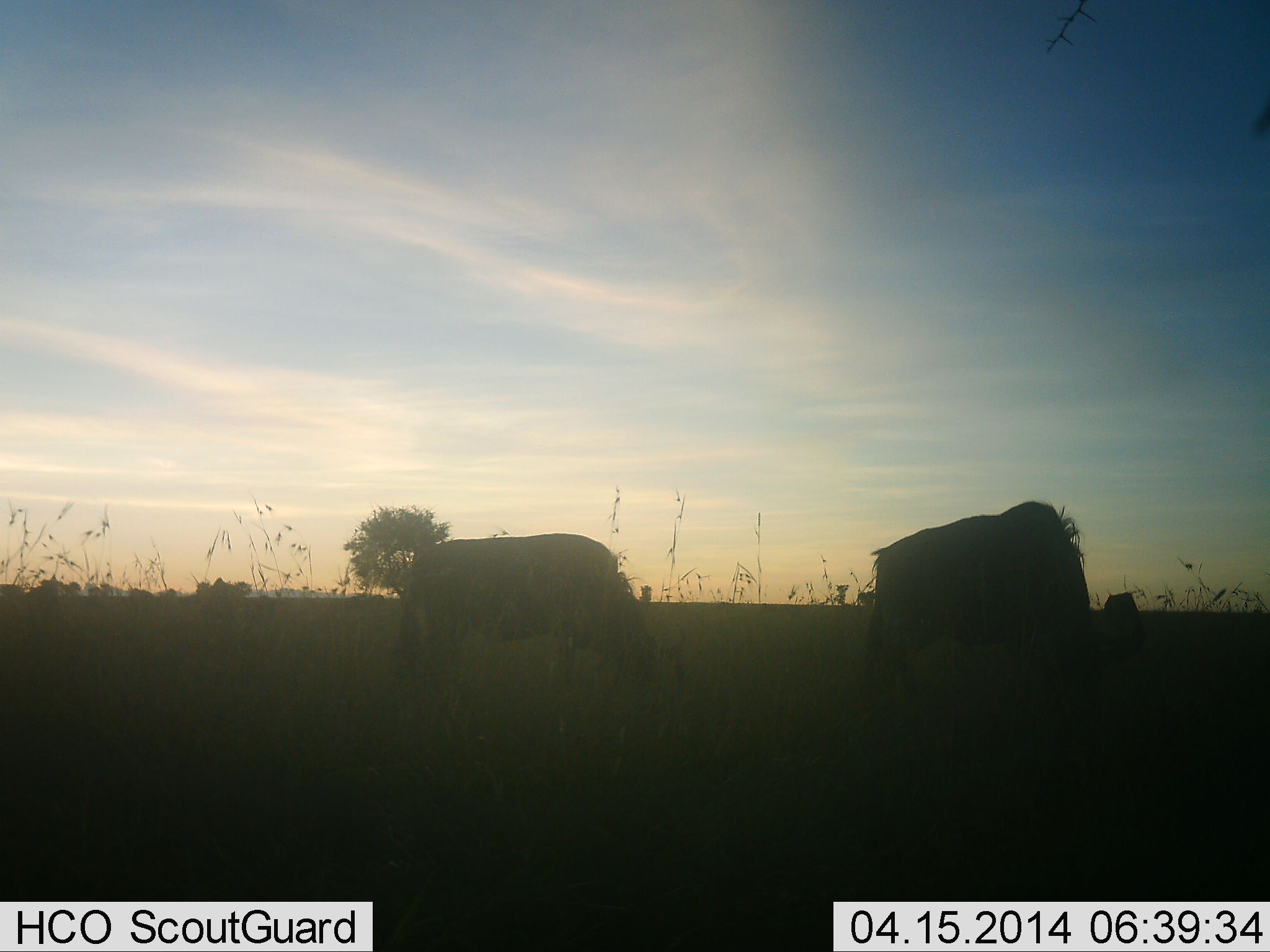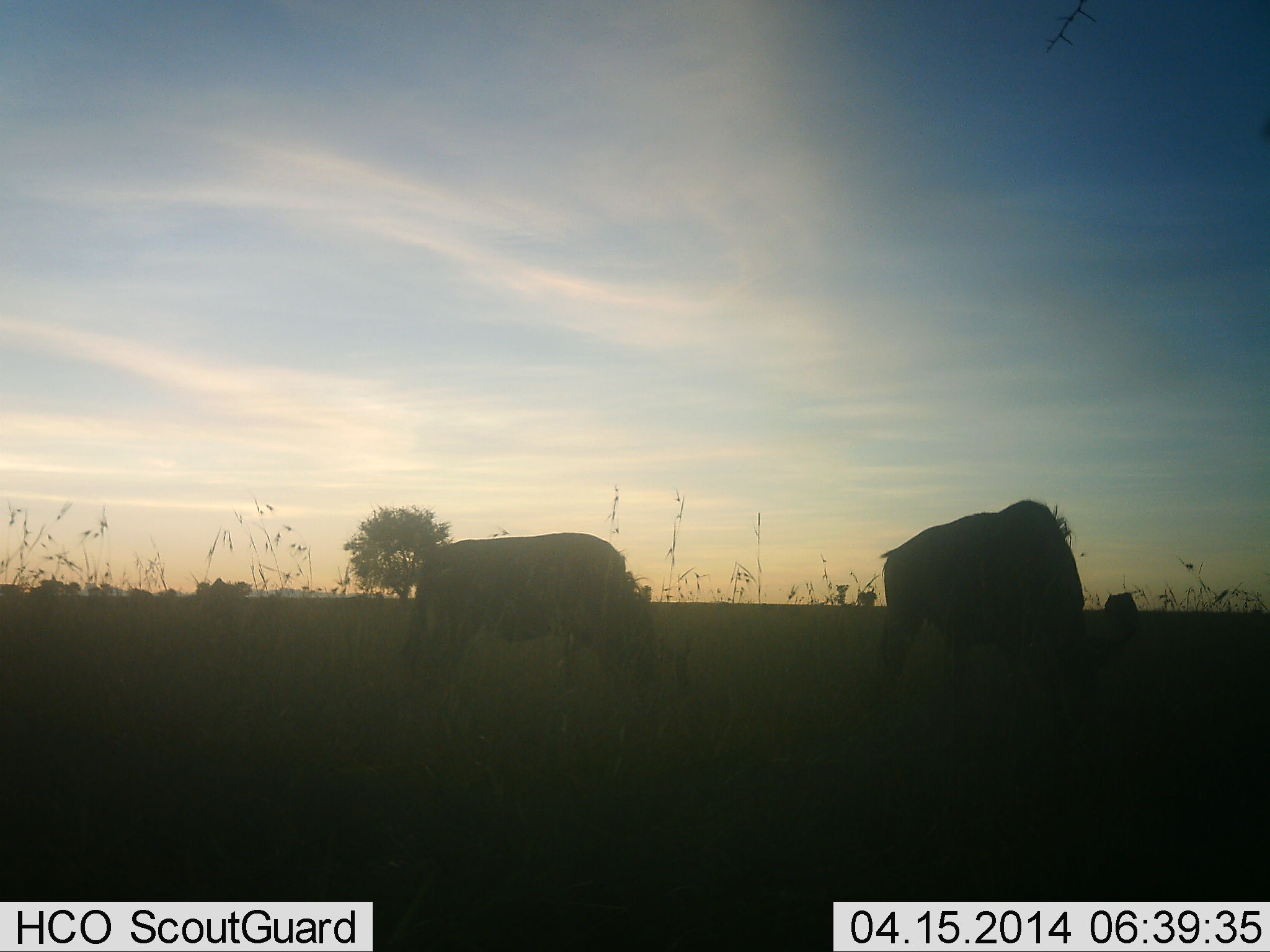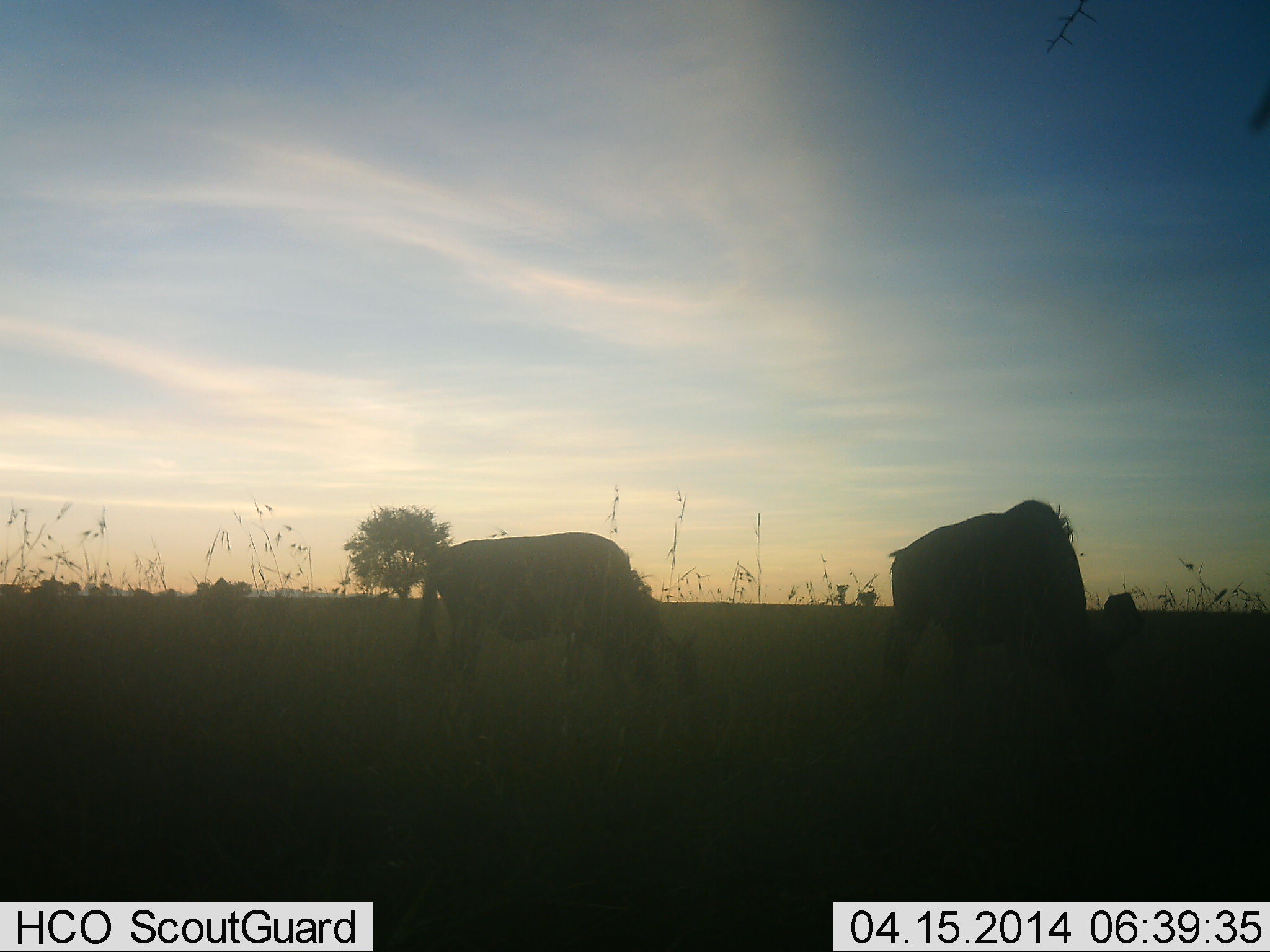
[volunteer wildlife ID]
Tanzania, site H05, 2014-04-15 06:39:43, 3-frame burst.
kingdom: Animalia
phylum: Chordata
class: Mammalia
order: Artiodactyla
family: Bovidae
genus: Connochaetes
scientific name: Connochaetes taurinus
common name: blue wildebeest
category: wildebeest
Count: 2.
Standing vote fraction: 30%.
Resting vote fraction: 0%.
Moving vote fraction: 10%.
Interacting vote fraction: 0%.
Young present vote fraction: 0%.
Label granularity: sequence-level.